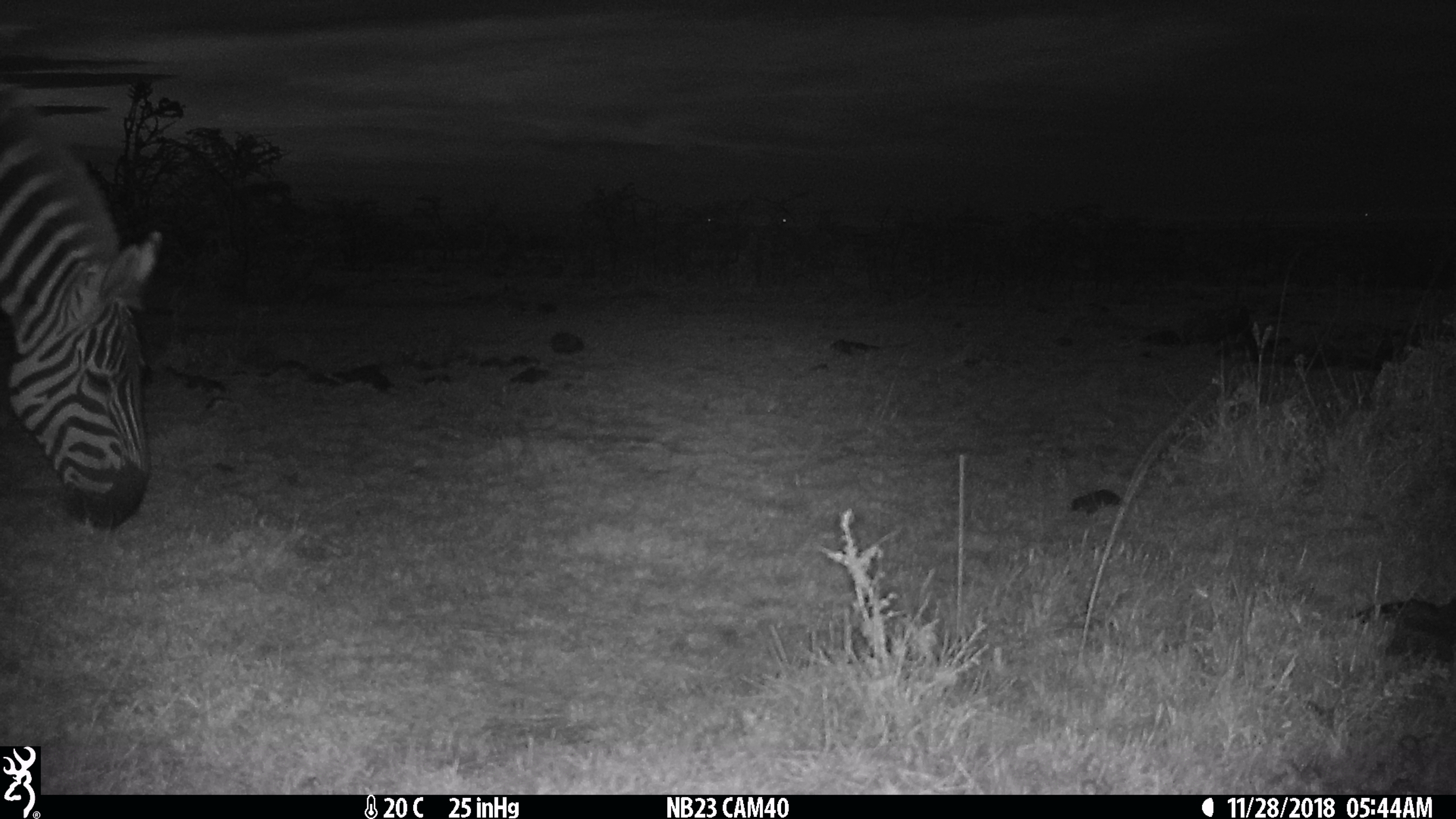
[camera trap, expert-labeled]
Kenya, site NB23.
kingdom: Animalia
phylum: Chordata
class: Mammalia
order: Perissodactyla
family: Equidae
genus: Equus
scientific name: Equus quagga burchellii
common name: burchell's zebra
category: zebra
Zebra (burchell's zebra) (Equus quagga burchellii).